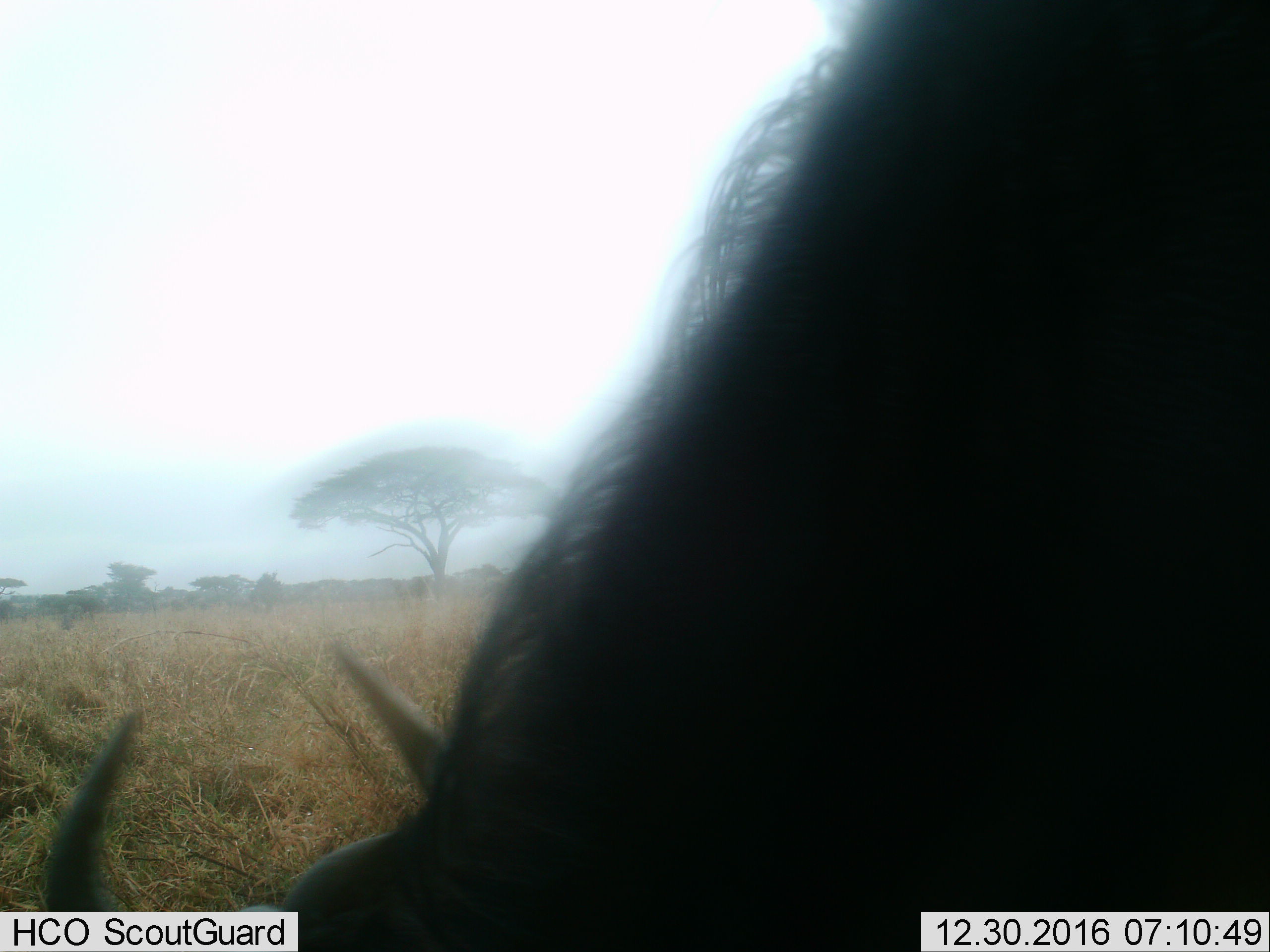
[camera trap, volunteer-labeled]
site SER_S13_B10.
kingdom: Animalia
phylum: Chordata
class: Mammalia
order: Artiodactyla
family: Bovidae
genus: Connochaetes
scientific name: Connochaetes taurinus taurinus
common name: blue wildebeest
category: wildebeestblue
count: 1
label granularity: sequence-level